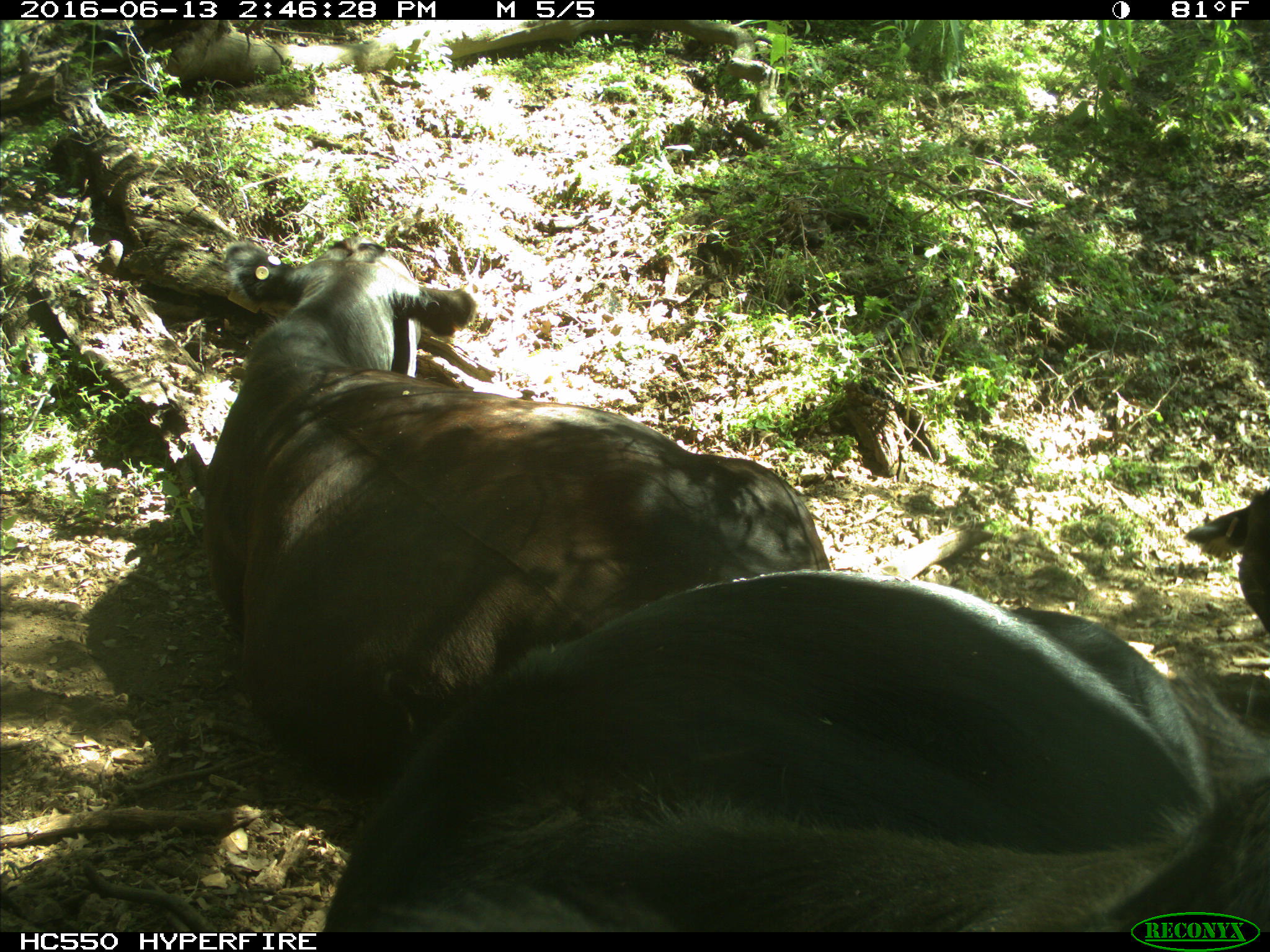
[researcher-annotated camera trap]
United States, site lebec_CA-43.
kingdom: Animalia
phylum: Chordata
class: Mammalia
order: Artiodactyla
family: Bovidae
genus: Bos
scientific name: Bos taurus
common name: domestic cow